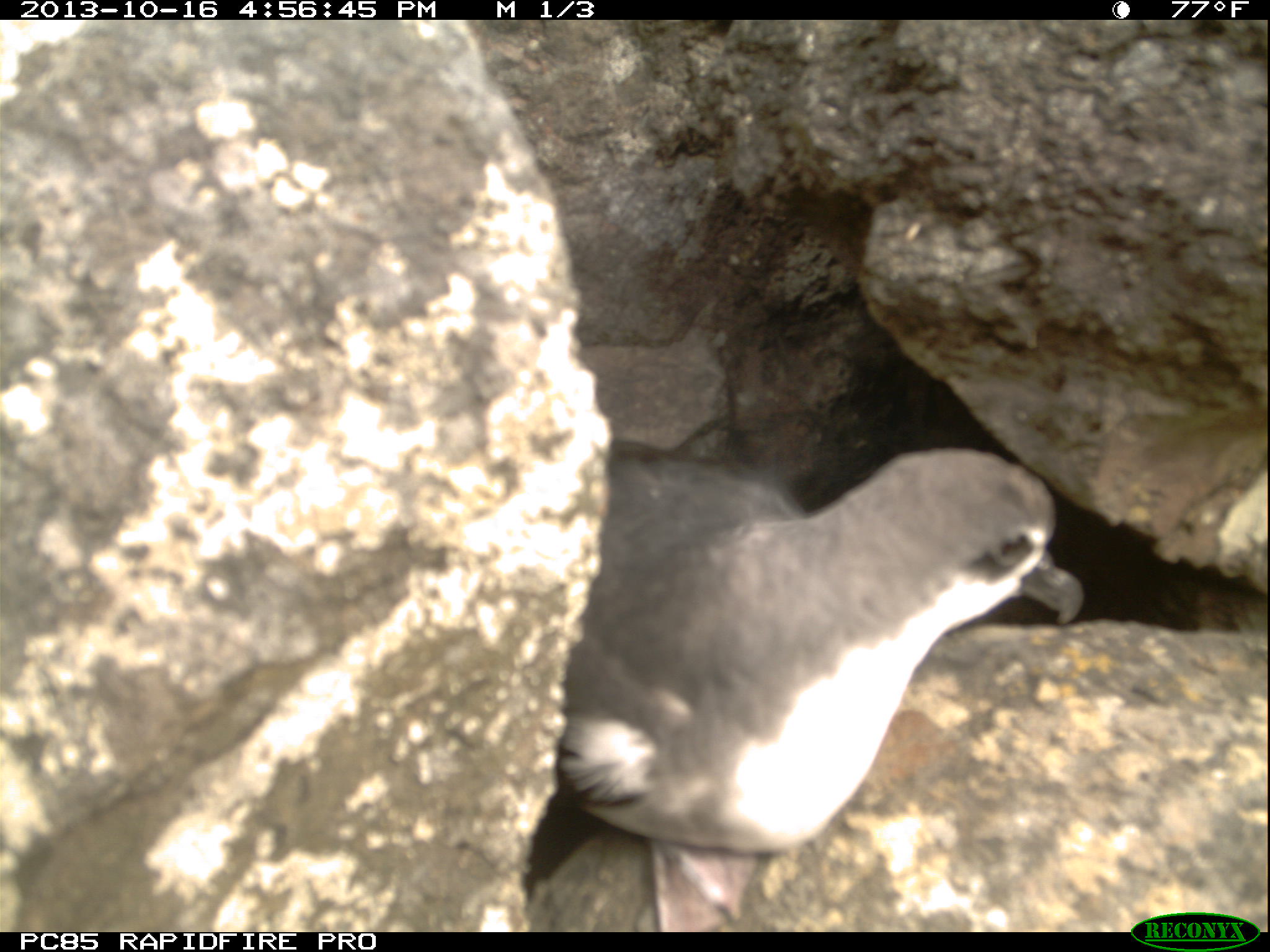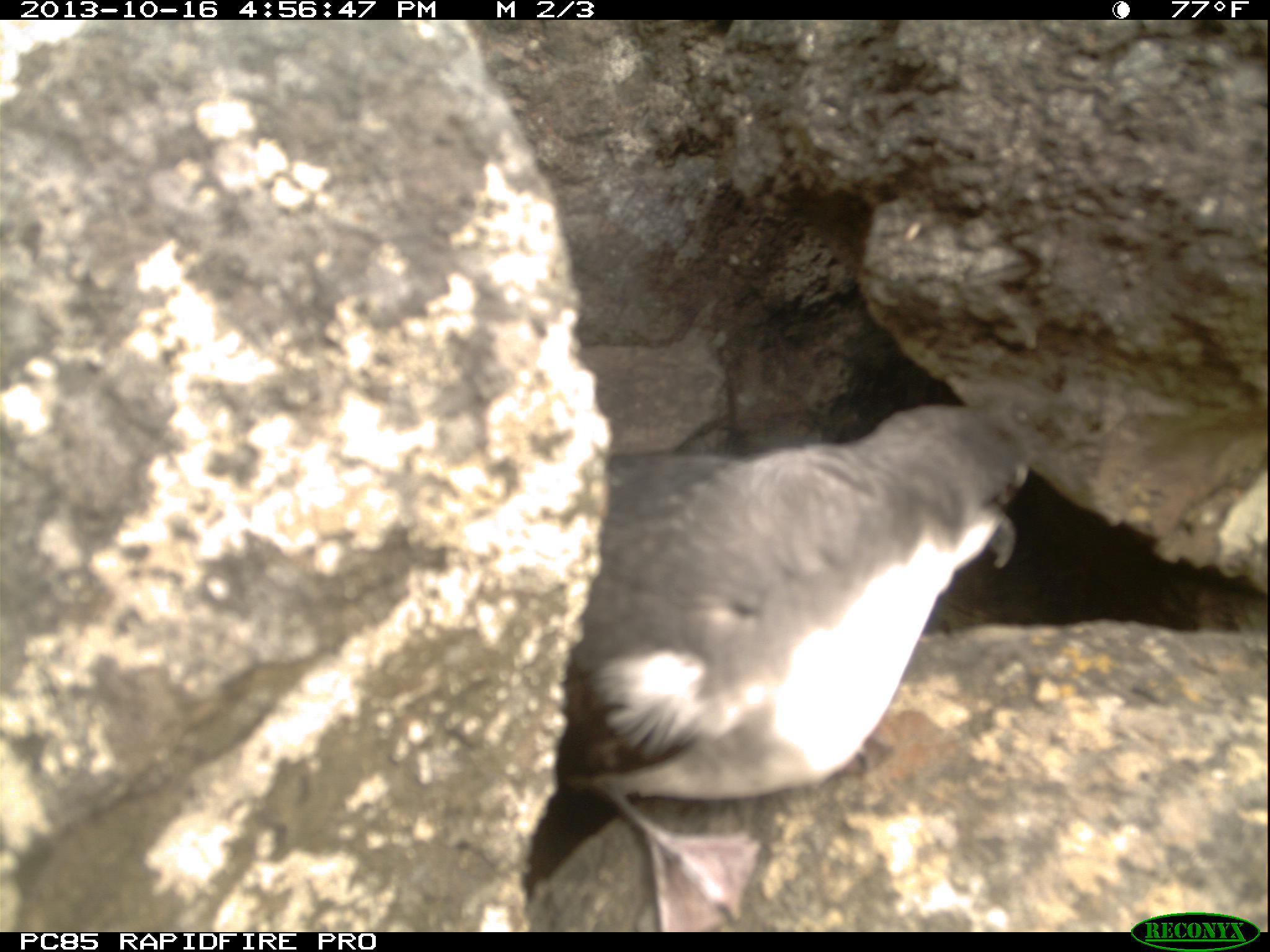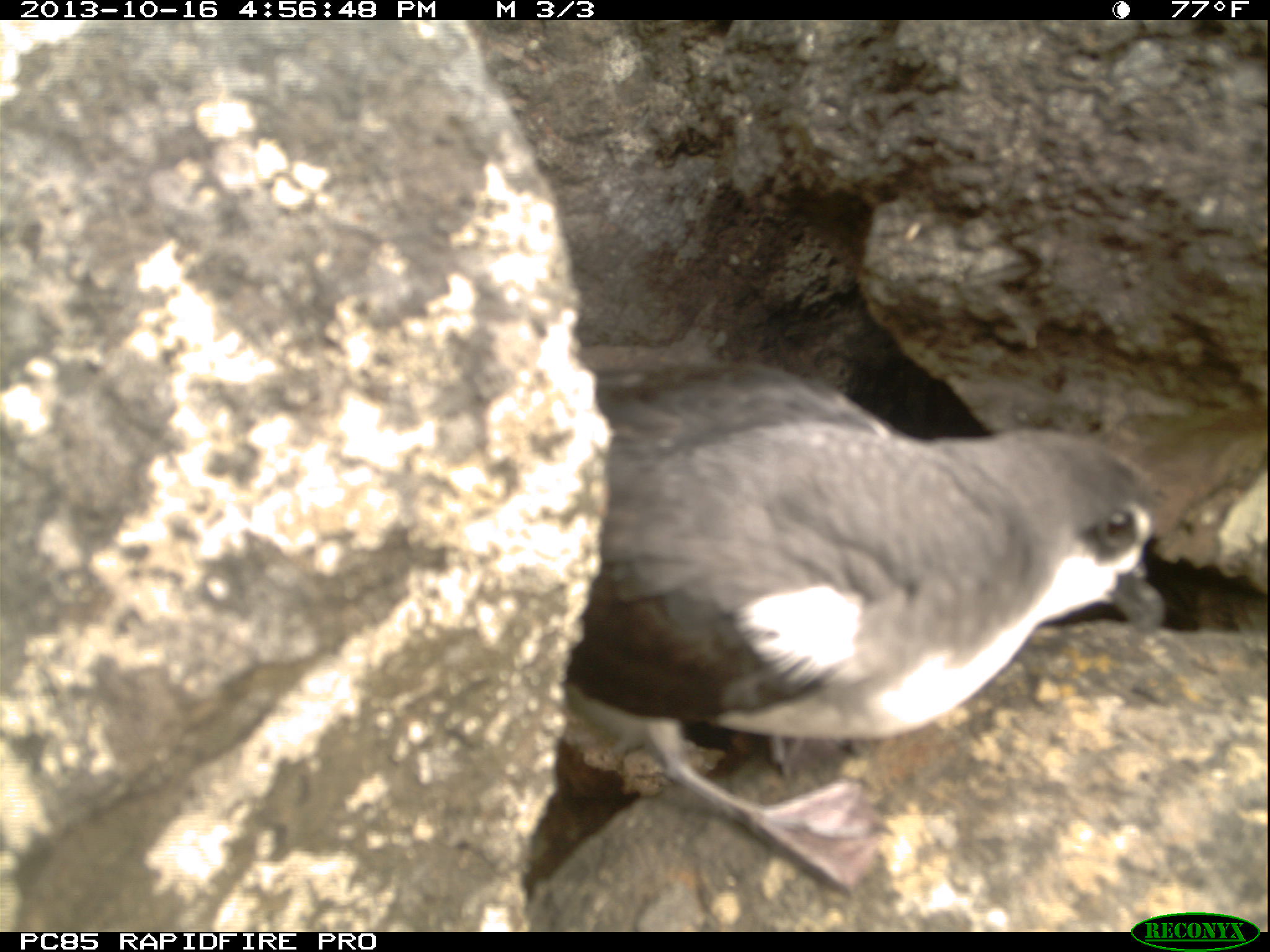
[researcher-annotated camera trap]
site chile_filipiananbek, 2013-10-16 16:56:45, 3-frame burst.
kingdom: Animalia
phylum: Chordata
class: Aves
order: Procellariiformes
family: Procellariidae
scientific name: Procellariidae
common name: petrel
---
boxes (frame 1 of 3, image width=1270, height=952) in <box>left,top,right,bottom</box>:
petrel: <box>517,443,1088,928</box>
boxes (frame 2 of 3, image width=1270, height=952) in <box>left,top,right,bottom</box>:
petrel: <box>516,395,1032,924</box>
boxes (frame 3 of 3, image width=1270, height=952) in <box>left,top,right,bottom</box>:
petrel: <box>533,356,1167,909</box>